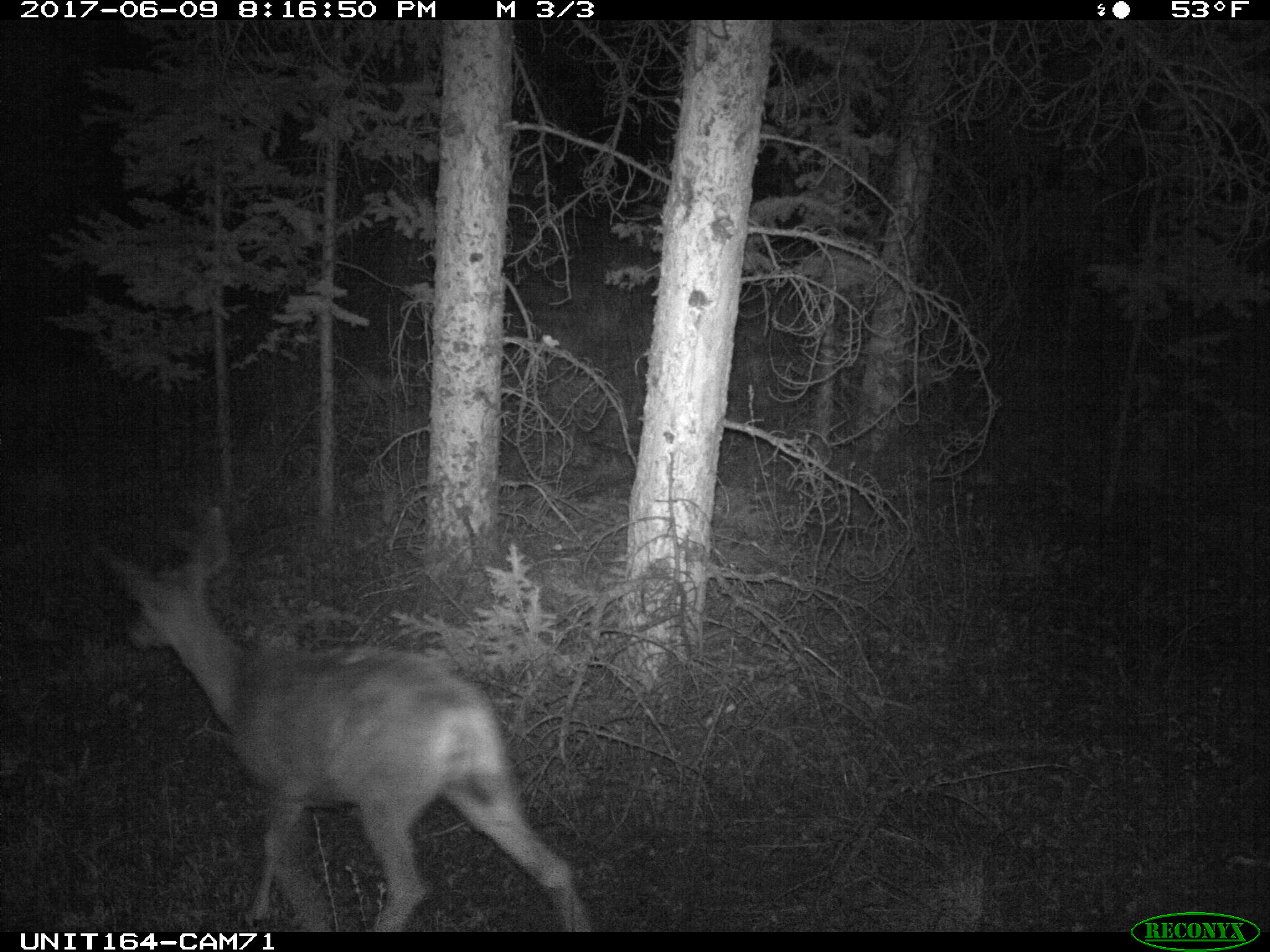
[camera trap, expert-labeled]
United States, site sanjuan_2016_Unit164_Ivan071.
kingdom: Animalia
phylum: Chordata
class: Mammalia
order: Artiodactyla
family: Cervidae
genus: Odocoileus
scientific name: Odocoileus hemionus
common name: mule deer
Odocoileus hemionus (mule deer).